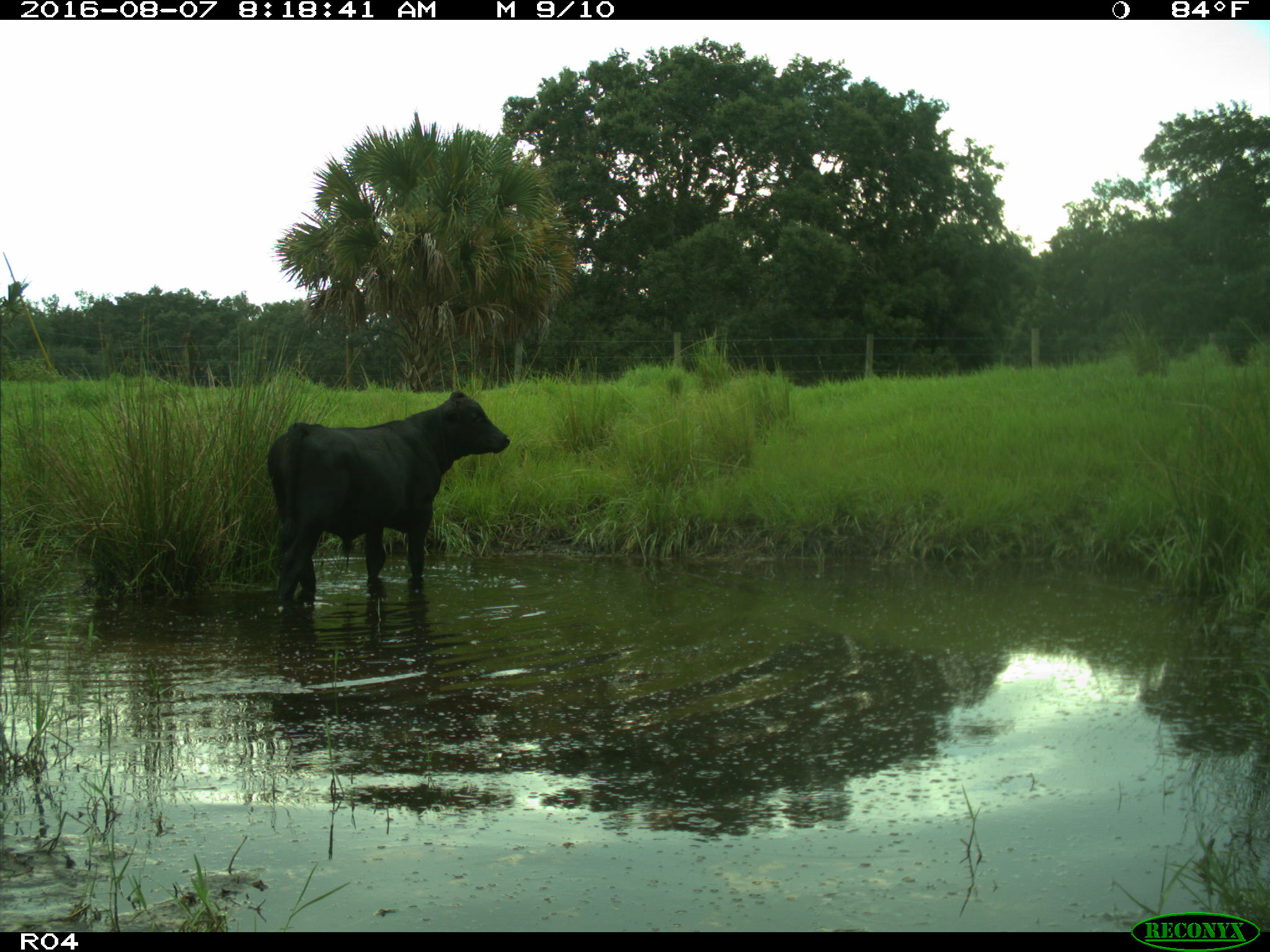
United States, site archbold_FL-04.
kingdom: Animalia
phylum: Chordata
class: Mammalia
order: Artiodactyla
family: Bovidae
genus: Bos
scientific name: Bos taurus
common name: domestic cow